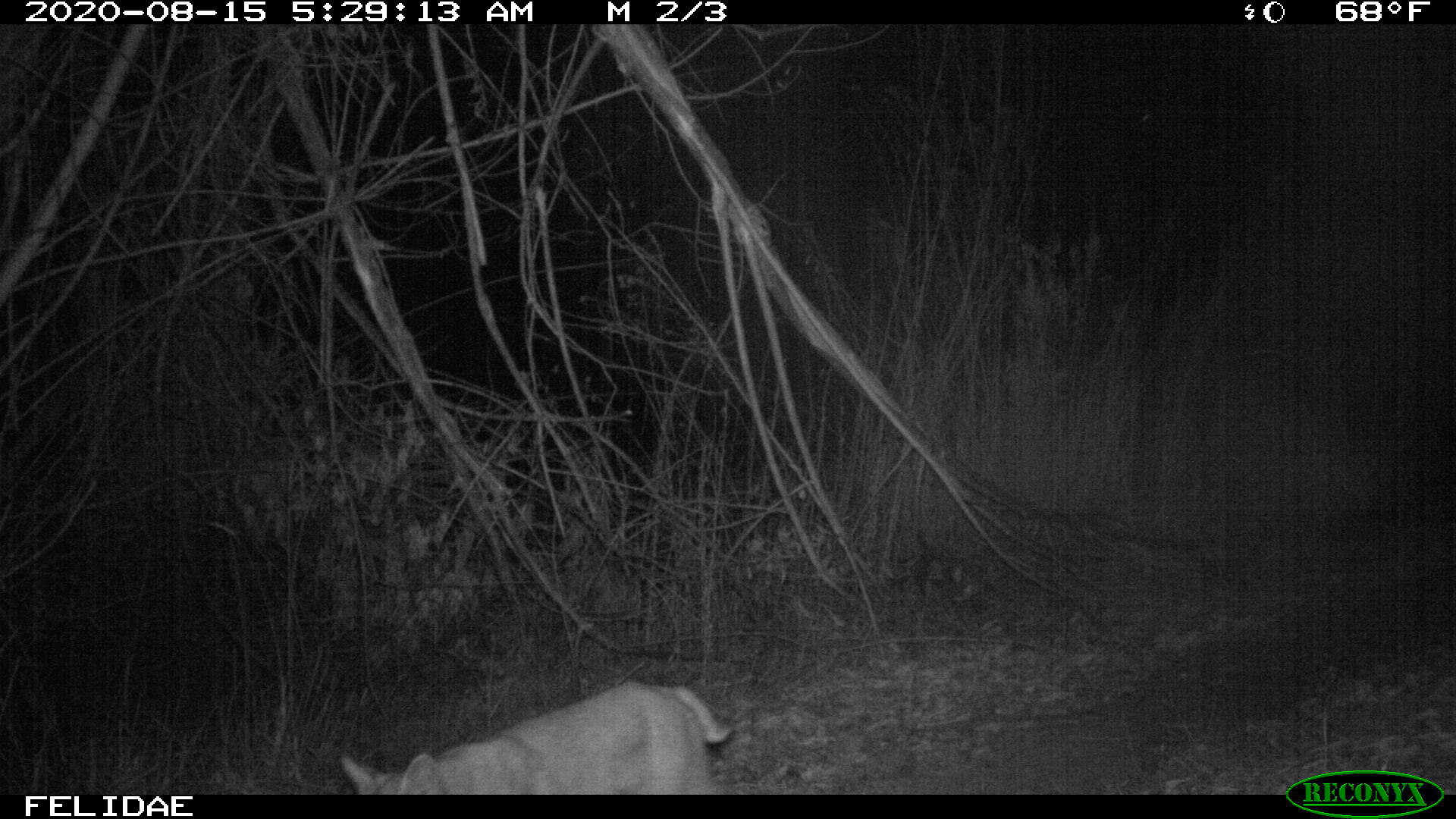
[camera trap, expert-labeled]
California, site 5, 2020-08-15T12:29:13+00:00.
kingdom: Animalia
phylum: Chordata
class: Mammalia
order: Carnivora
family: Felidae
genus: Lynx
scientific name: Lynx rufus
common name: bobcat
Bobcat (Lynx rufus).